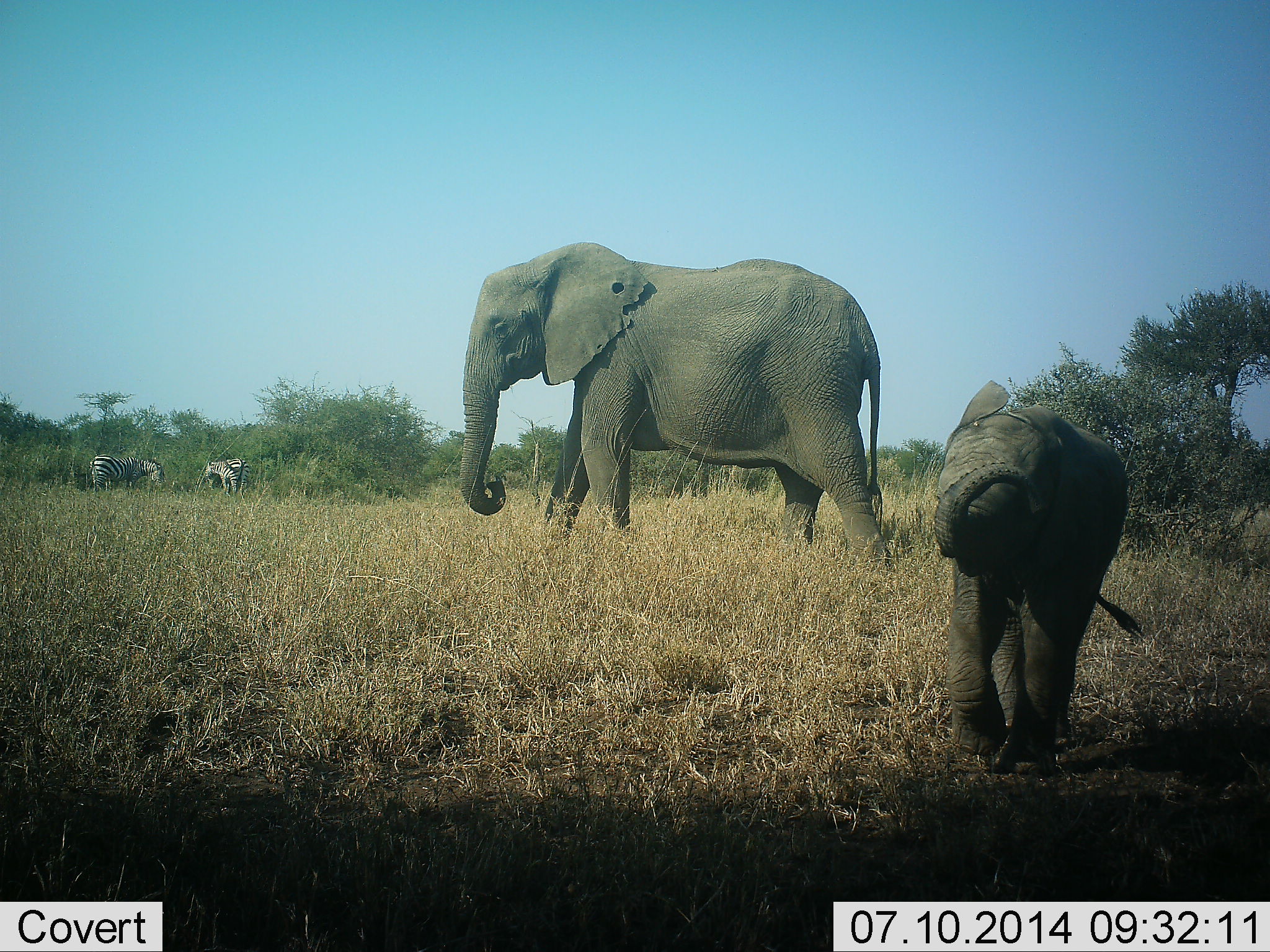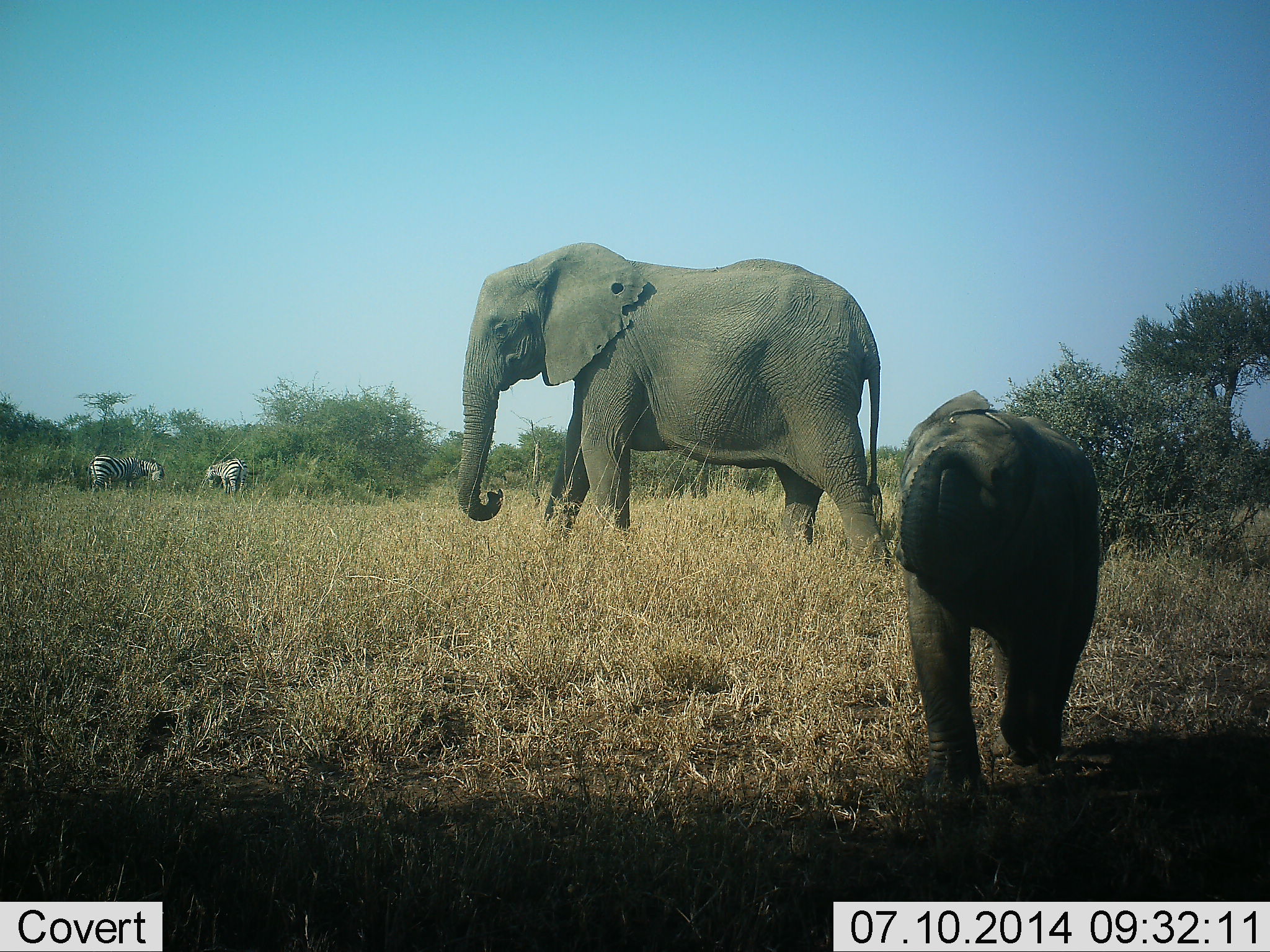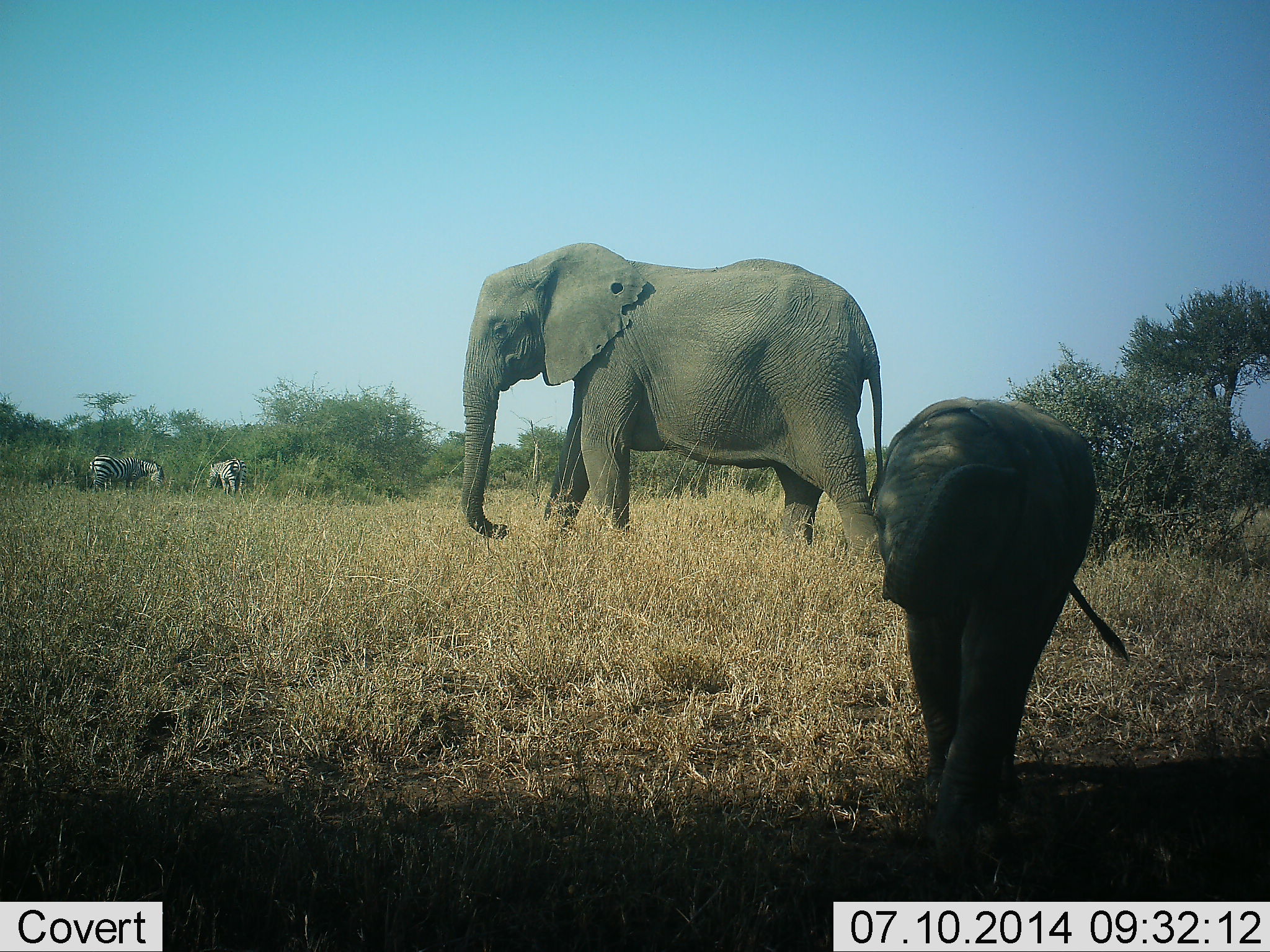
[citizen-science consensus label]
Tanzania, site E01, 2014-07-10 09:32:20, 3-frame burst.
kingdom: Animalia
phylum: Chordata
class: Mammalia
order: Proboscidea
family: Elephantidae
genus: Loxodonta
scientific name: Loxodonta africana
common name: african bush elephant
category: elephant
Elephant (african bush elephant) (Loxodonta africana), count 2. Behavior (volunteer vote fractions): standing 50%, resting 0%, moving 80%, interacting 0%. Young present (vote fraction): 90%. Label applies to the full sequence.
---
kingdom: Animalia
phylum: Chordata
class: Mammalia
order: Perissodactyla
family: Equidae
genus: Equus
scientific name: Equus quagga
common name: plains zebra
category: zebra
Zebra (plains zebra) (Equus quagga), count 2. Behavior (volunteer vote fractions): standing 40%, resting 0%, moving 0%, interacting 0%. Young present (vote fraction): 0%. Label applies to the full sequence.